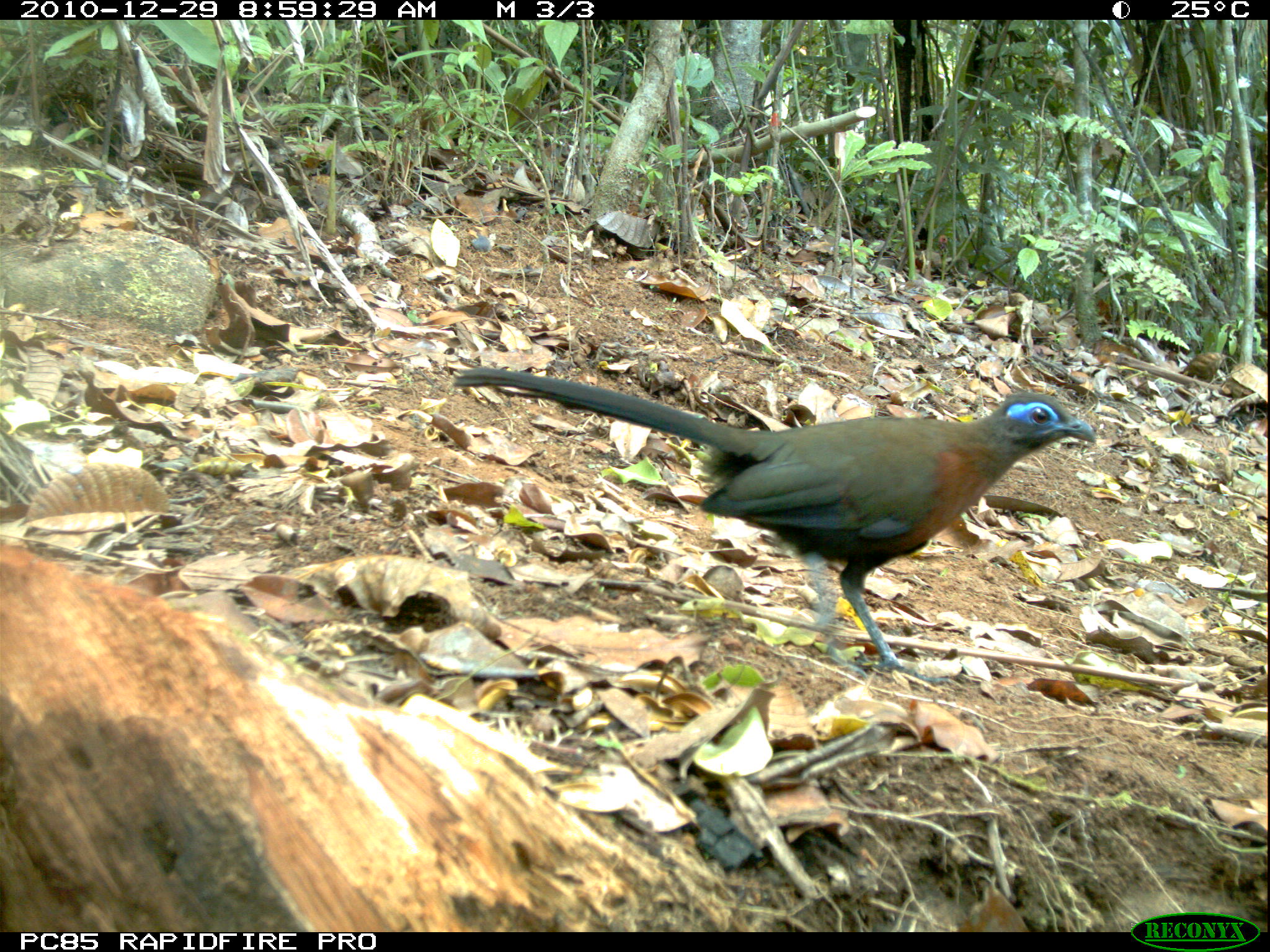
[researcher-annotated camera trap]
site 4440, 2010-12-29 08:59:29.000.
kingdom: Animalia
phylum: Chordata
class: Aves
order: Passeriformes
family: Cisticolidae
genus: Cisticola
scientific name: Cisticola cherina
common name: madagascar cisticola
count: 1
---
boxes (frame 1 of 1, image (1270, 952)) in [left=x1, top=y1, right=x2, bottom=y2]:
cisticola cherina: [left=449, top=365, right=1099, bottom=686]